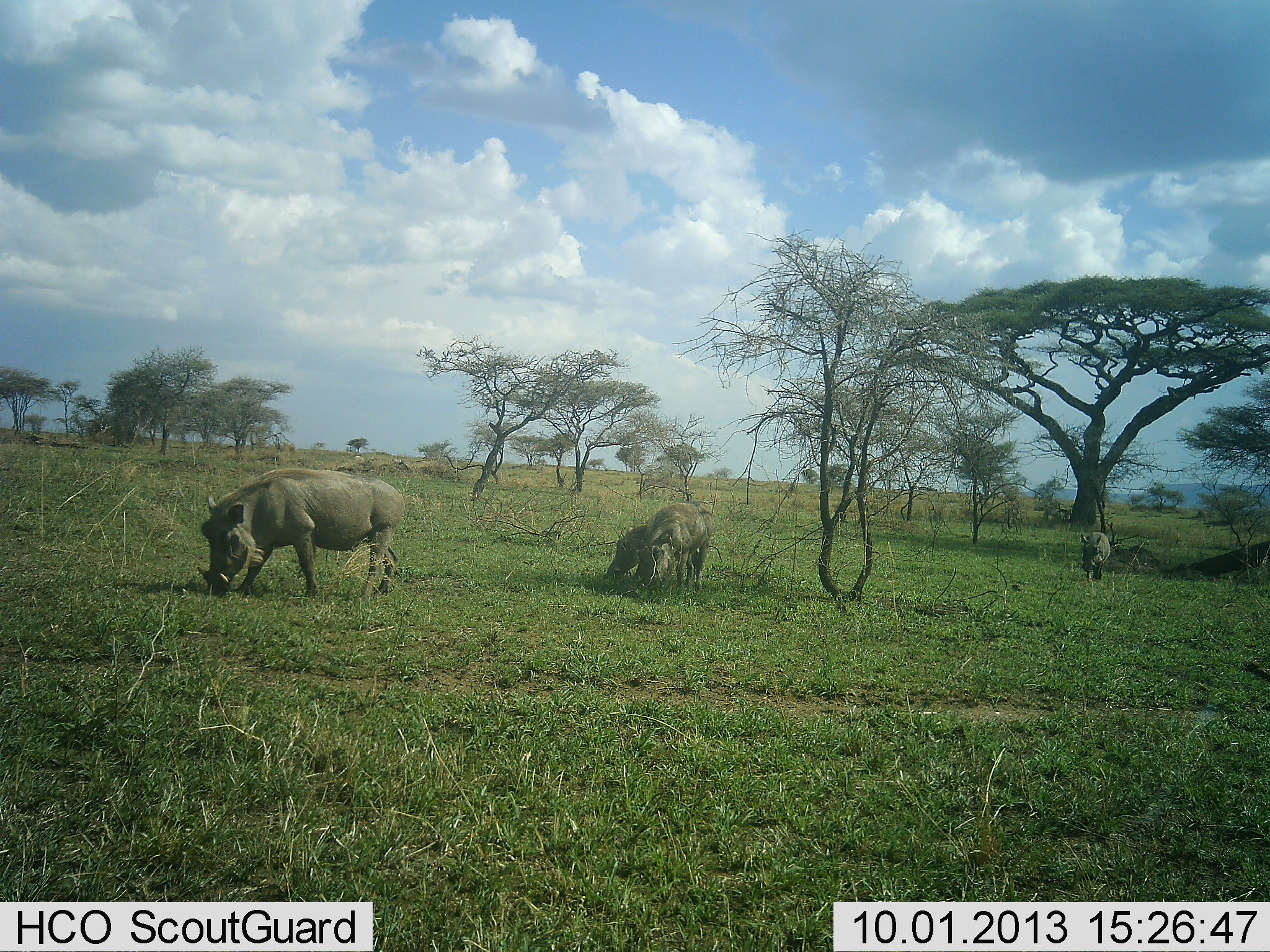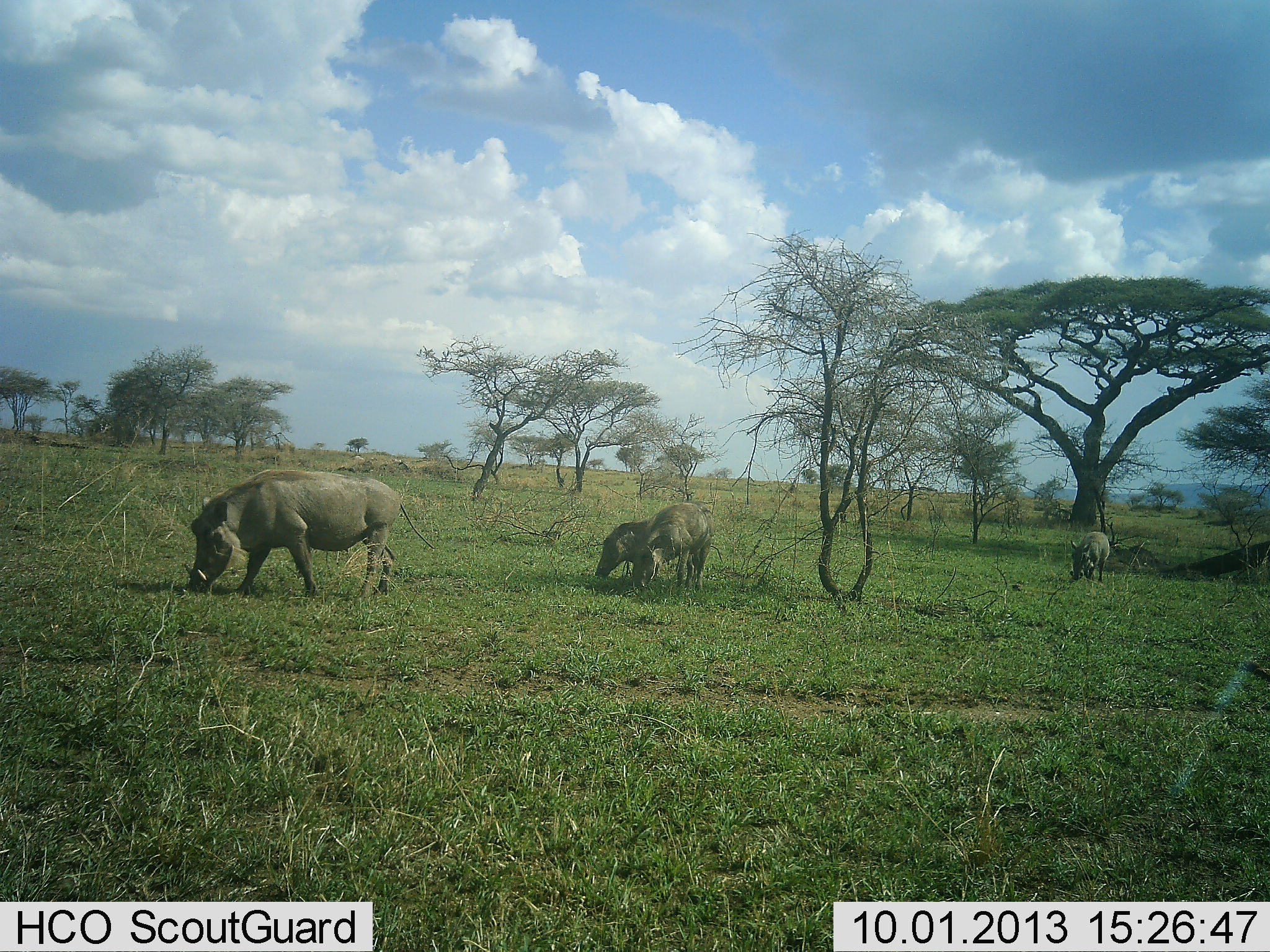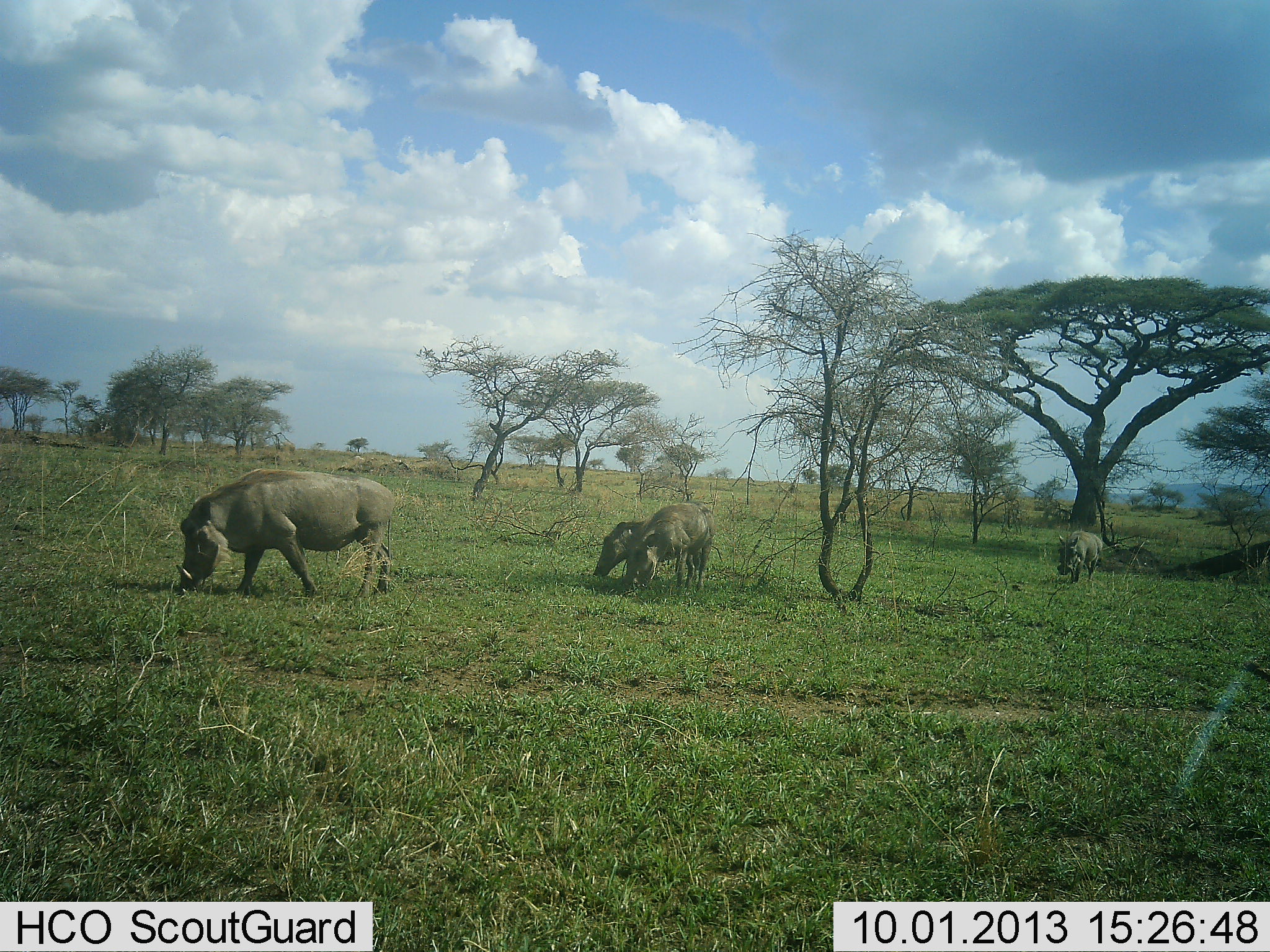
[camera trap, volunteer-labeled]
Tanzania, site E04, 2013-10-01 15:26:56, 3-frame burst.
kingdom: Animalia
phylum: Chordata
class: Mammalia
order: Artiodactyla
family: Suidae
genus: Phacochoerus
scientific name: Phacochoerus africanus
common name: warthog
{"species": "warthog (Phacochoerus africanus)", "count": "4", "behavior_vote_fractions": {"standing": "18%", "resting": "0%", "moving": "9%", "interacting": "0%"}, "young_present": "45%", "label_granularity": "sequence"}